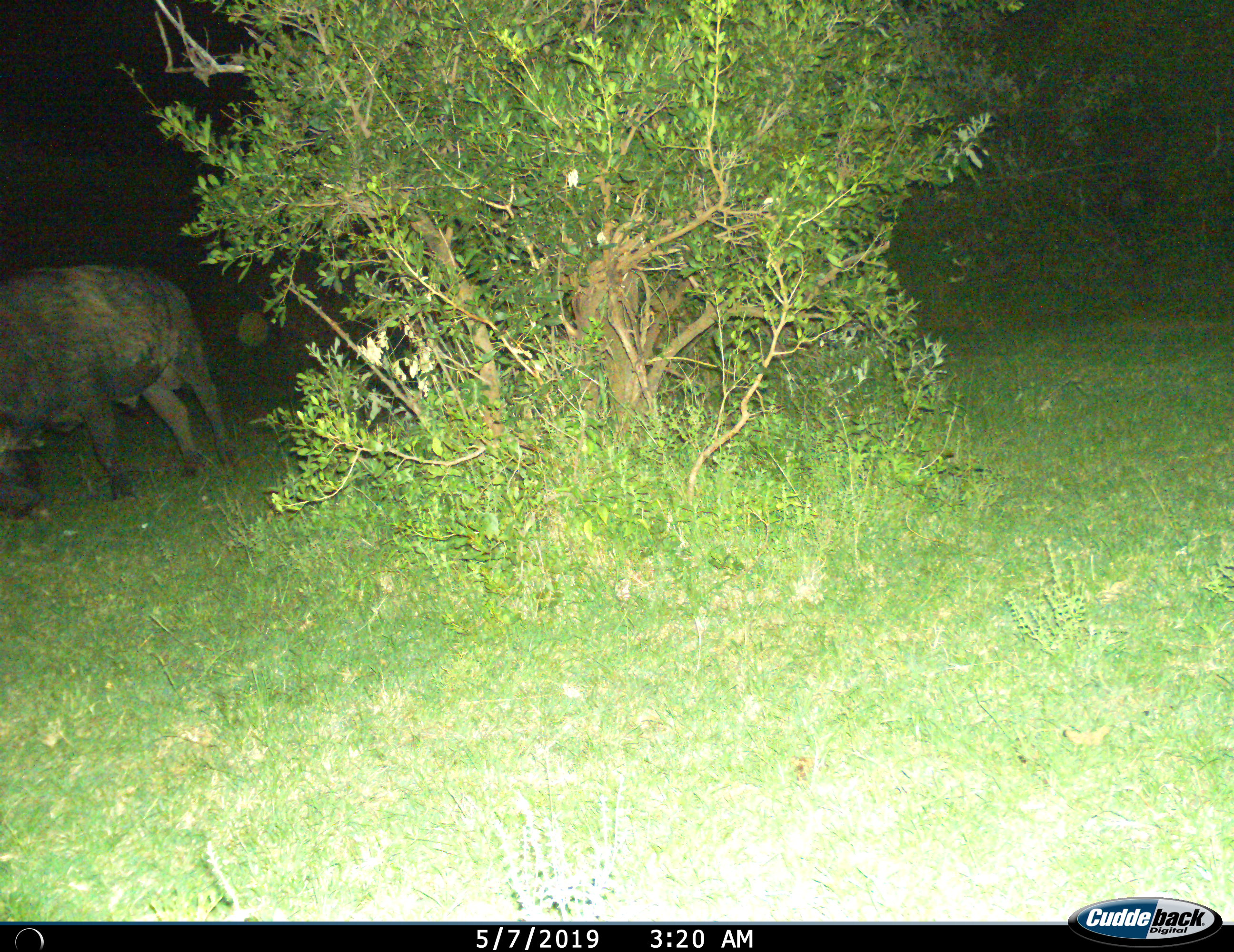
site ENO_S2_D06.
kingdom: Animalia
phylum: Chordata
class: Mammalia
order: Artiodactyla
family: Bovidae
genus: Syncerus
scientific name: Syncerus caffer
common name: african buffalo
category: buffalo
Buffalo (african buffalo) (Syncerus caffer), count 1. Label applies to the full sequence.